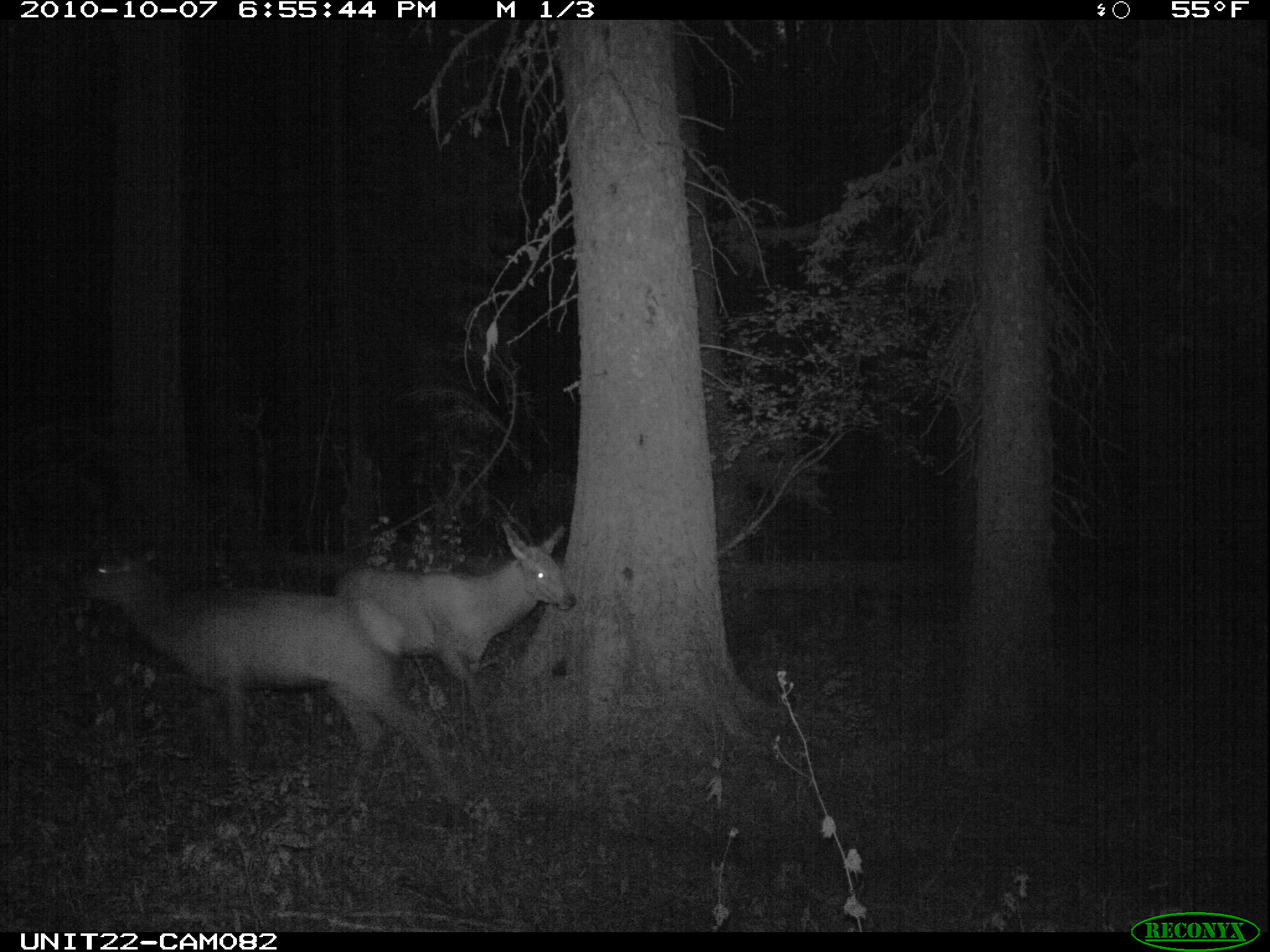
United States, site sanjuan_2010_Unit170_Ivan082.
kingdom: Animalia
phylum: Chordata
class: Mammalia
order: Artiodactyla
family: Cervidae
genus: Cervus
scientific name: Cervus elaphus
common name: red deer